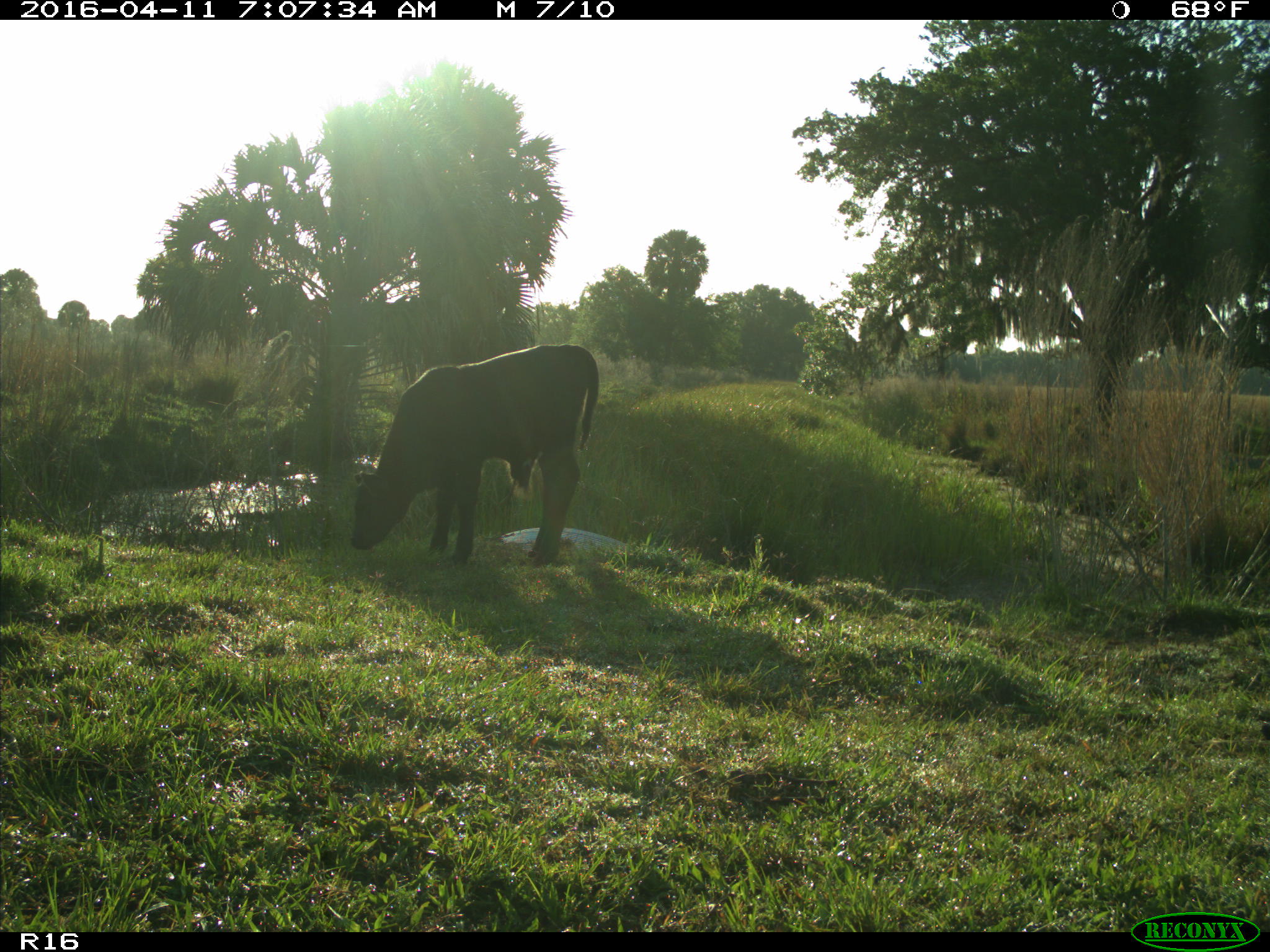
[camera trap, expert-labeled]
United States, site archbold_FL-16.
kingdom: Animalia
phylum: Chordata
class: Mammalia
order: Artiodactyla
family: Bovidae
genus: Bos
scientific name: Bos taurus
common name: domestic cow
Bos taurus (domestic cow).